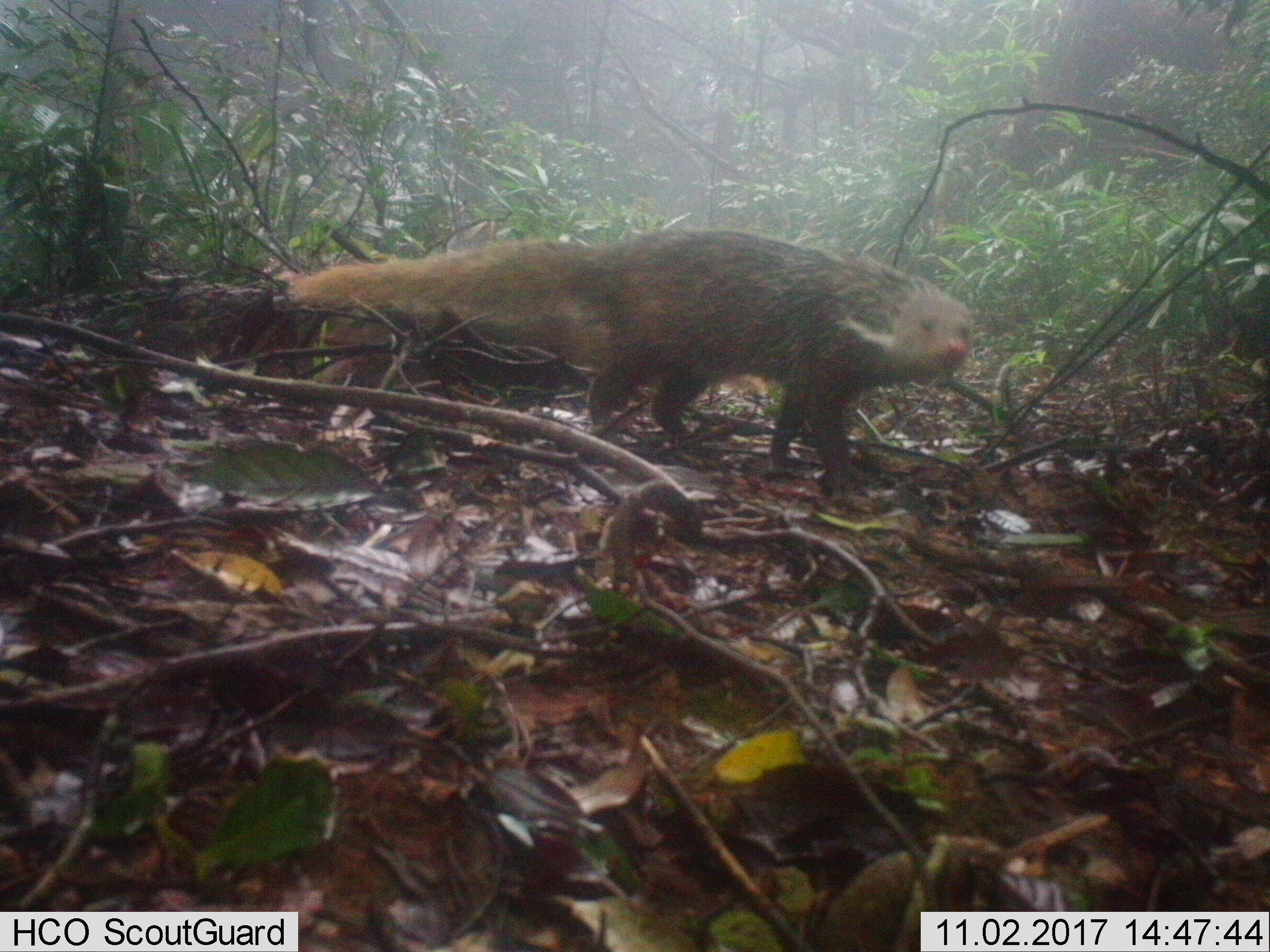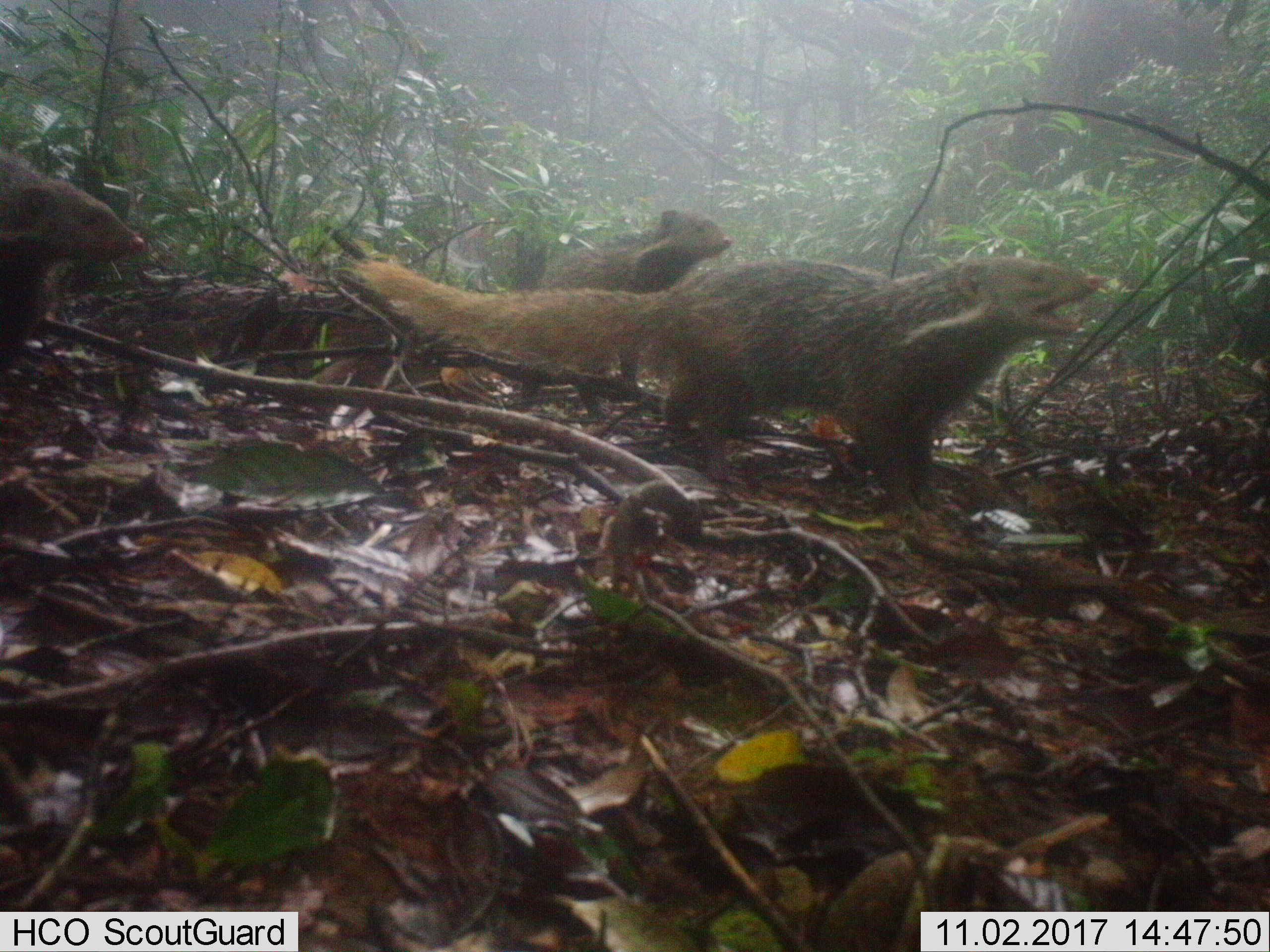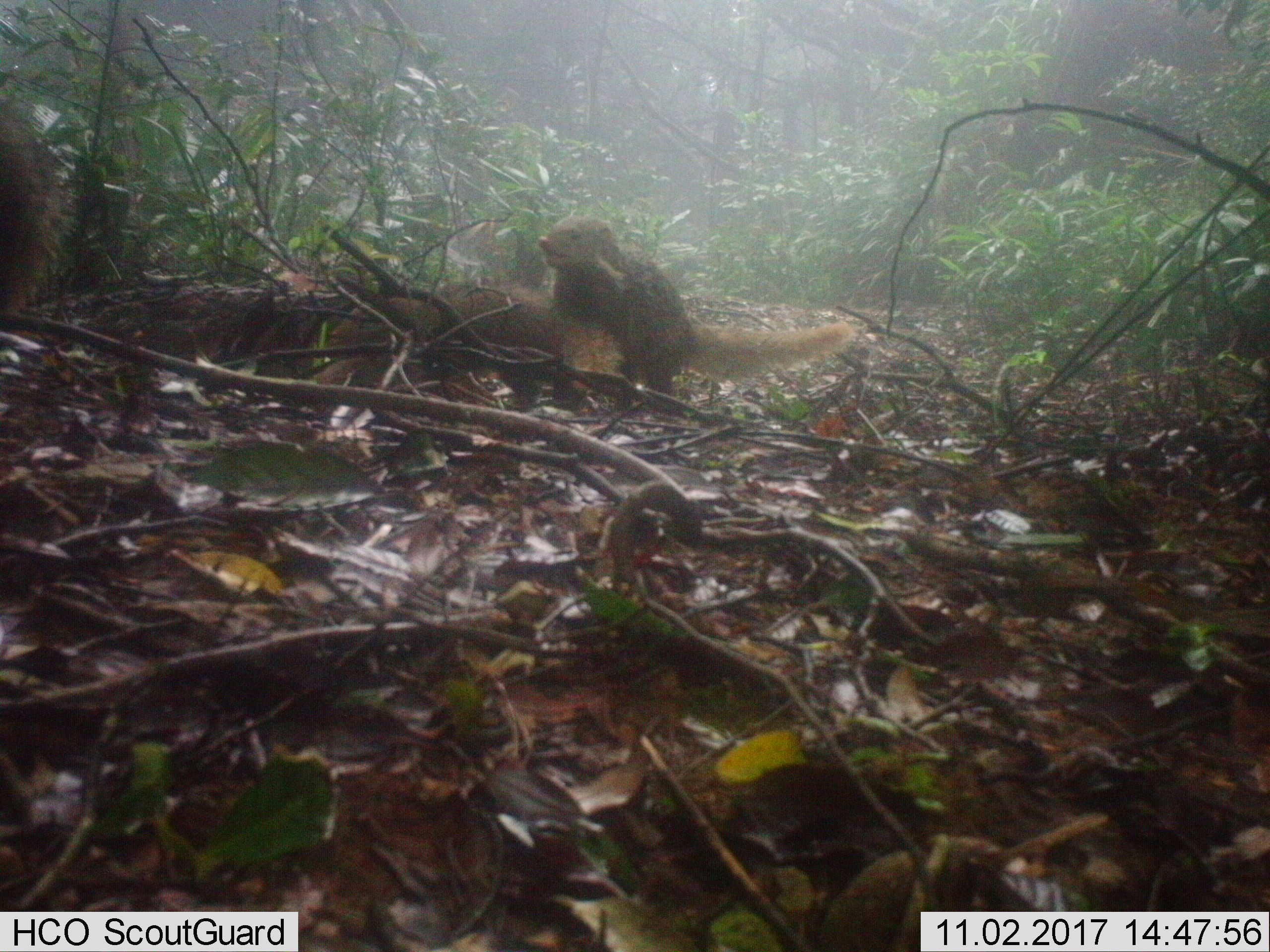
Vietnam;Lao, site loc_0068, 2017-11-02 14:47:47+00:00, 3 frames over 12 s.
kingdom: Animalia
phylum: Chordata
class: Mammalia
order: Carnivora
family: Herpestidae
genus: Urva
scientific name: Urva urva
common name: crab-eating mongoose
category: crab eating mongoose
Crab eating mongoose (crab-eating mongoose) (Urva urva). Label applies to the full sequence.